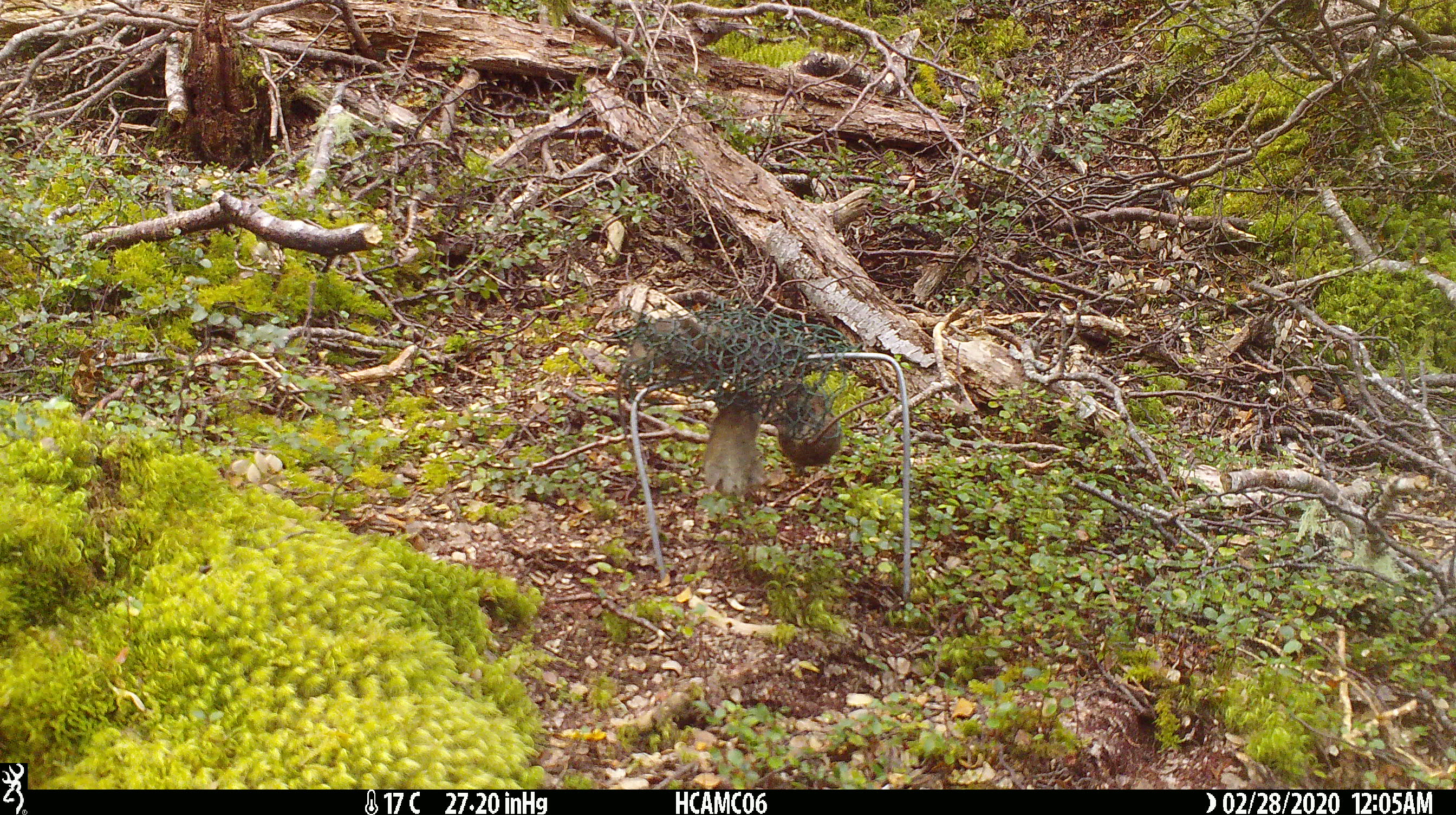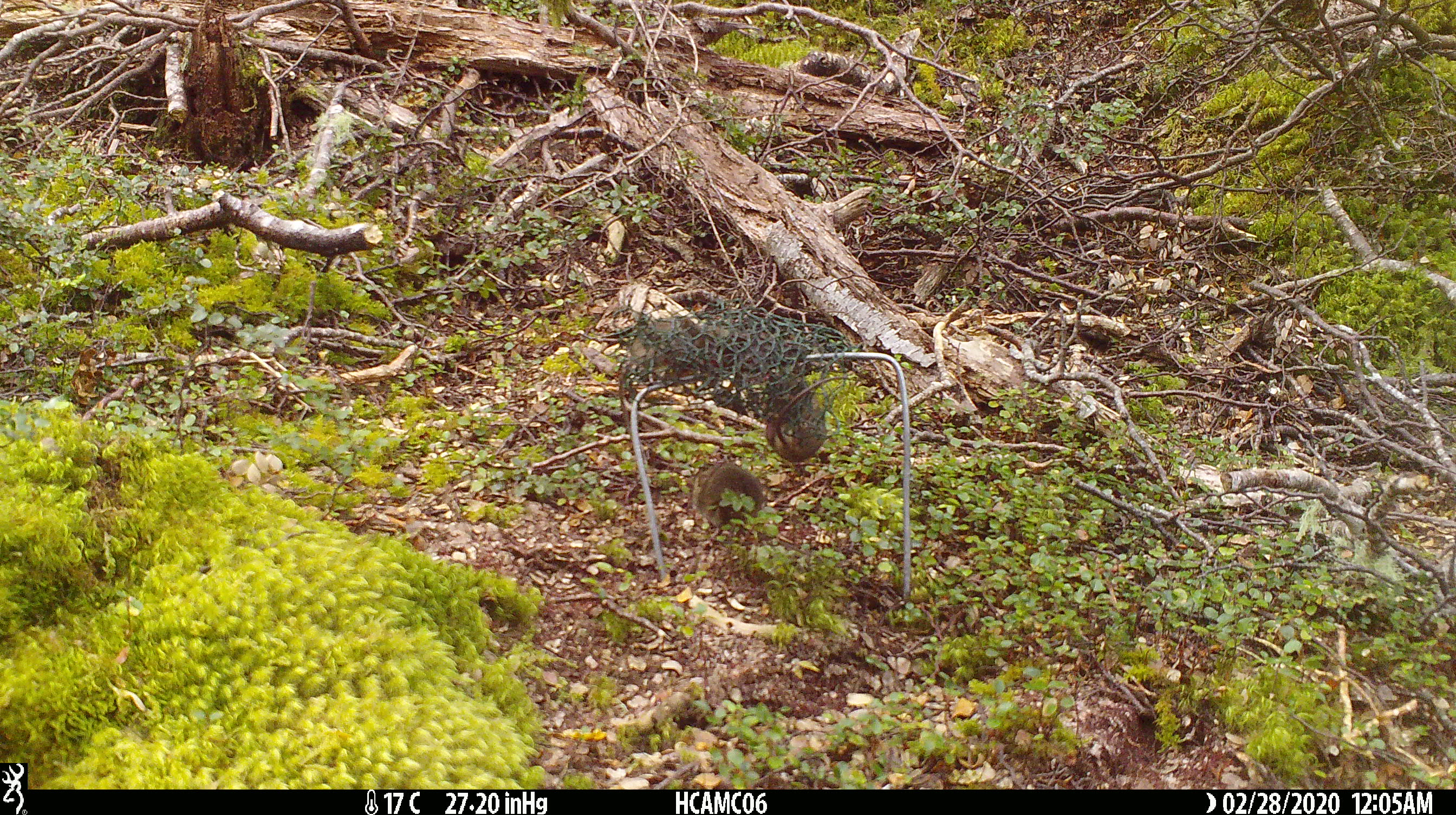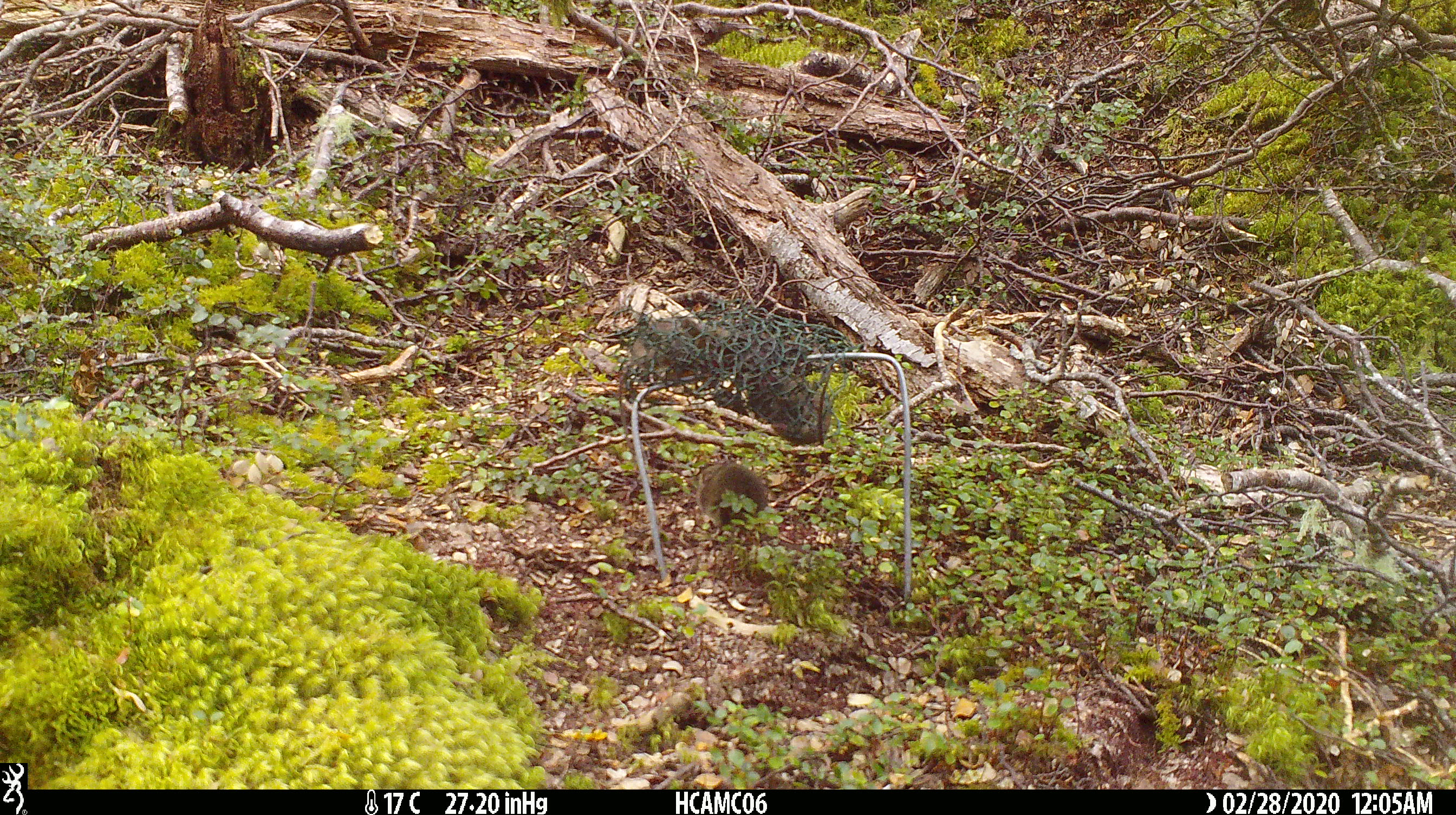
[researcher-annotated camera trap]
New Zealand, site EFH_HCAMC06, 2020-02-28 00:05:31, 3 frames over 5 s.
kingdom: Animalia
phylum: Chordata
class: Mammalia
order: Rodentia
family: Muridae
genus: Mus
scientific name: Mus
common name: mouse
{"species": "mouse (Mus)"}